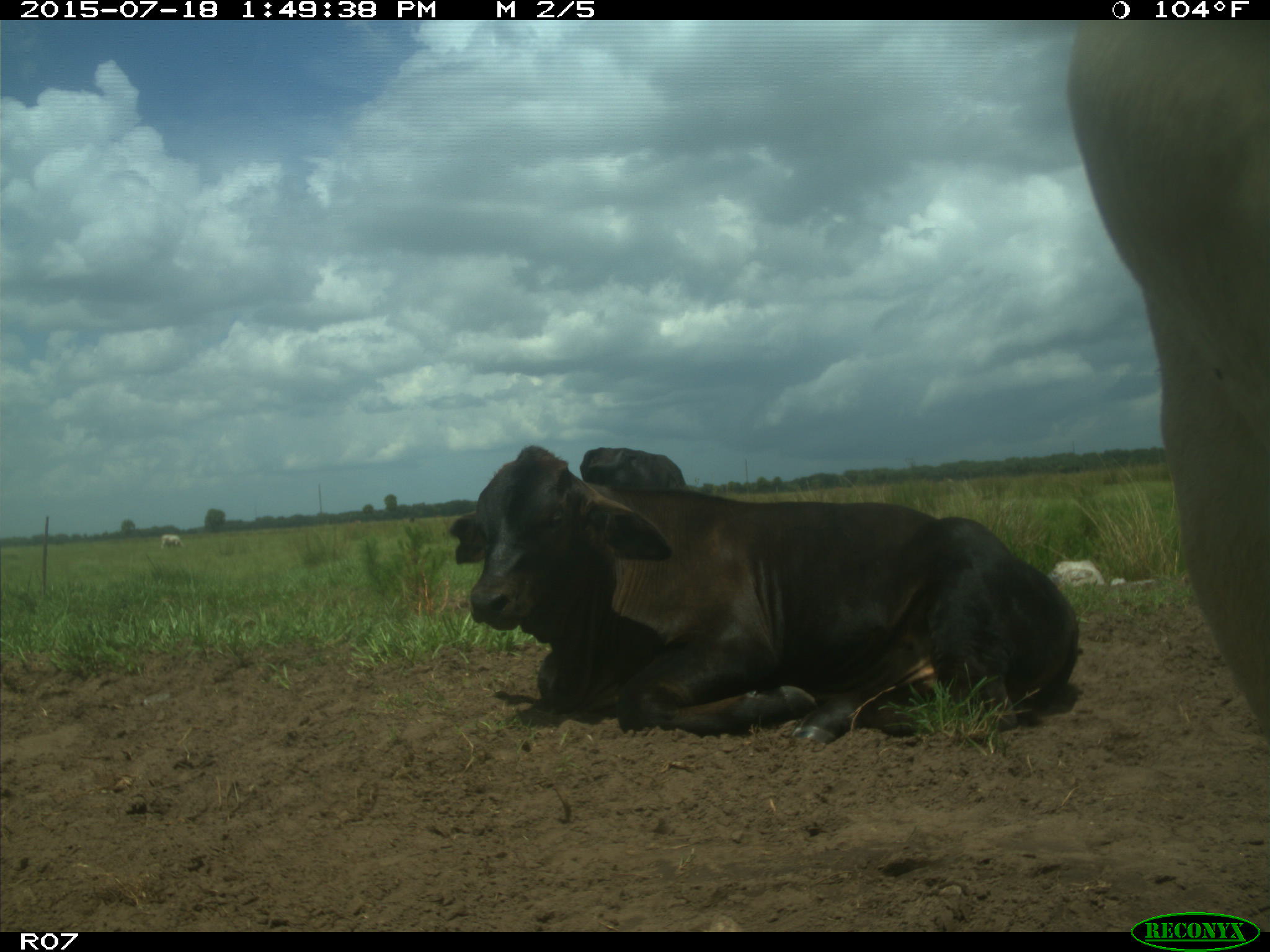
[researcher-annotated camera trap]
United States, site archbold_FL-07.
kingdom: Animalia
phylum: Chordata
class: Mammalia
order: Artiodactyla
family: Bovidae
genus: Bos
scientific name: Bos taurus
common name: domestic cow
Bos taurus (domestic cow).